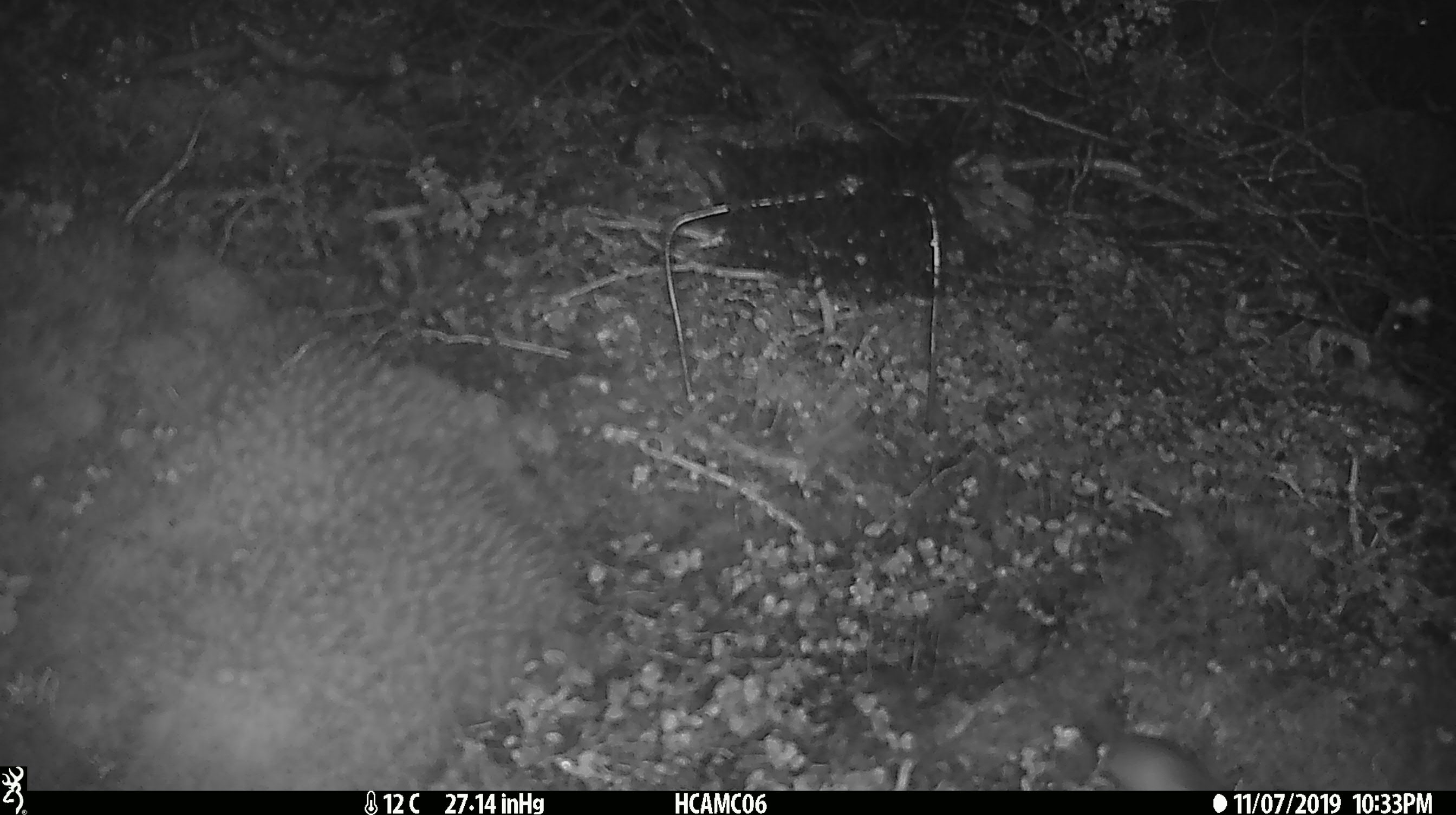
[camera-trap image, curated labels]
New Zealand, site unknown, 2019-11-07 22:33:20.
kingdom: Animalia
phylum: Chordata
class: Mammalia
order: Rodentia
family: Muridae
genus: Mus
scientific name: Mus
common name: mouse